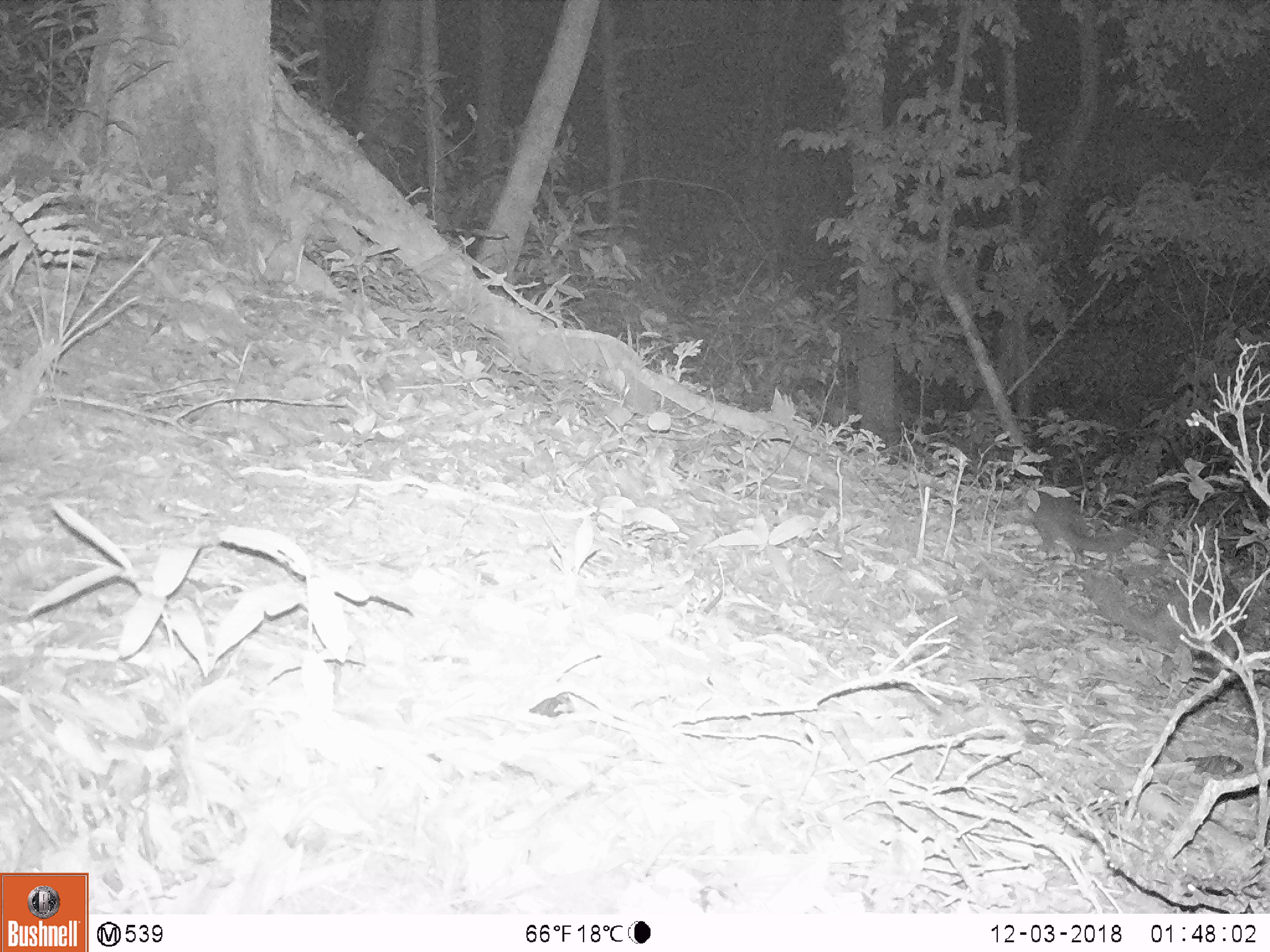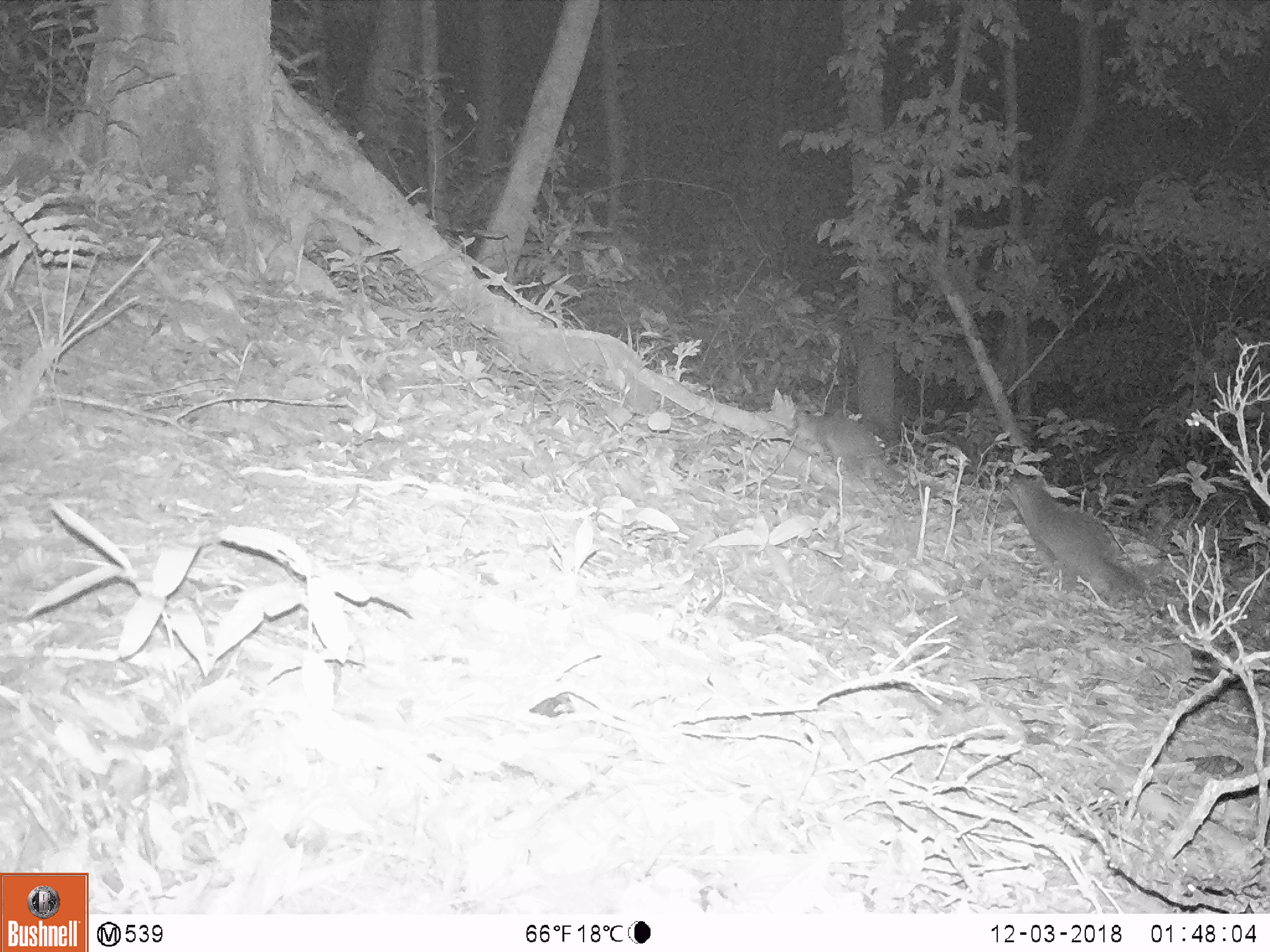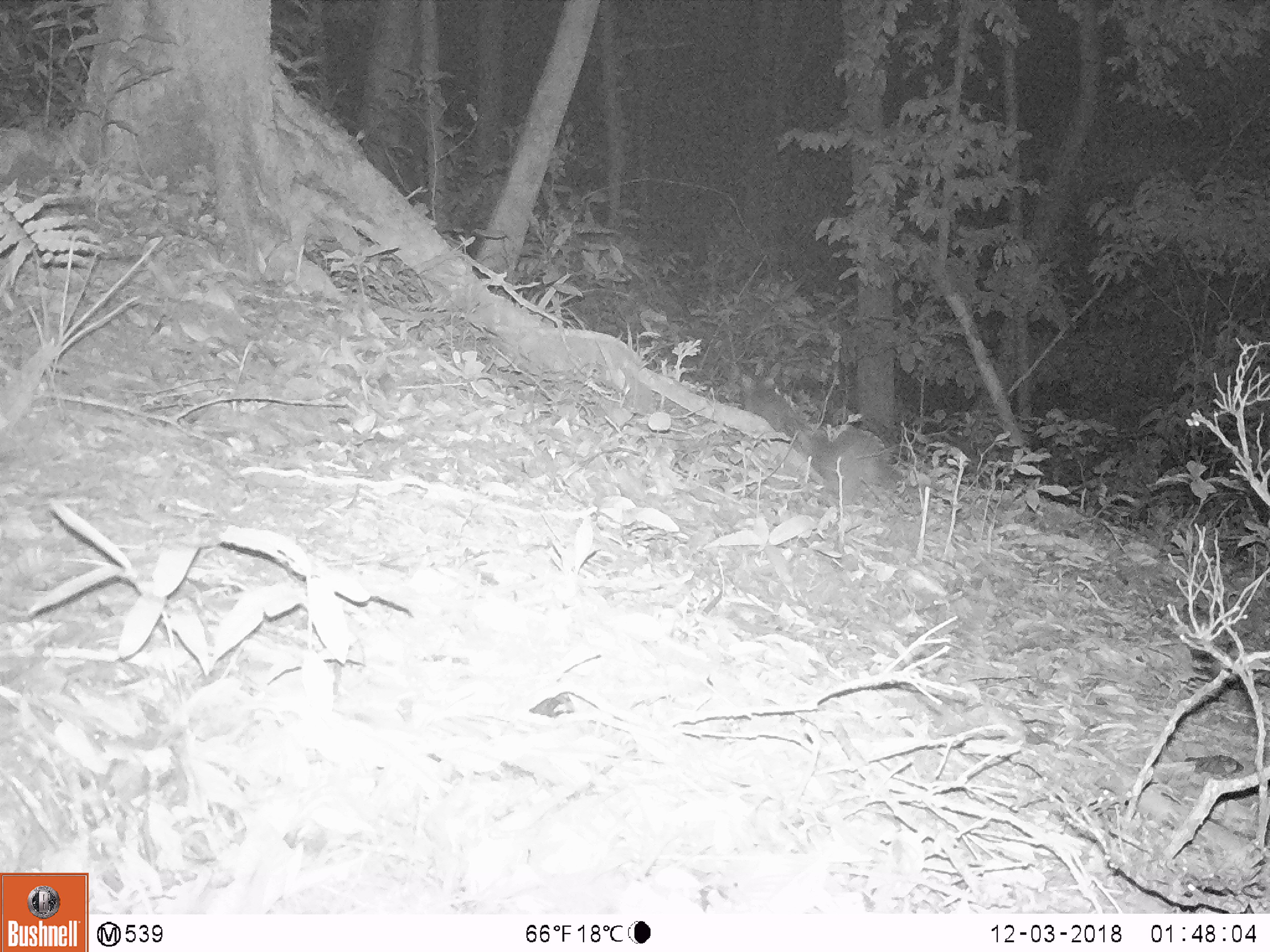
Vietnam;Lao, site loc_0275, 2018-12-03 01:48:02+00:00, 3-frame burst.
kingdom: Animalia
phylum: Chordata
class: Mammalia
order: Carnivora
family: Mustelidae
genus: Melogale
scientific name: Melogale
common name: ferret badger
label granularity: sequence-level